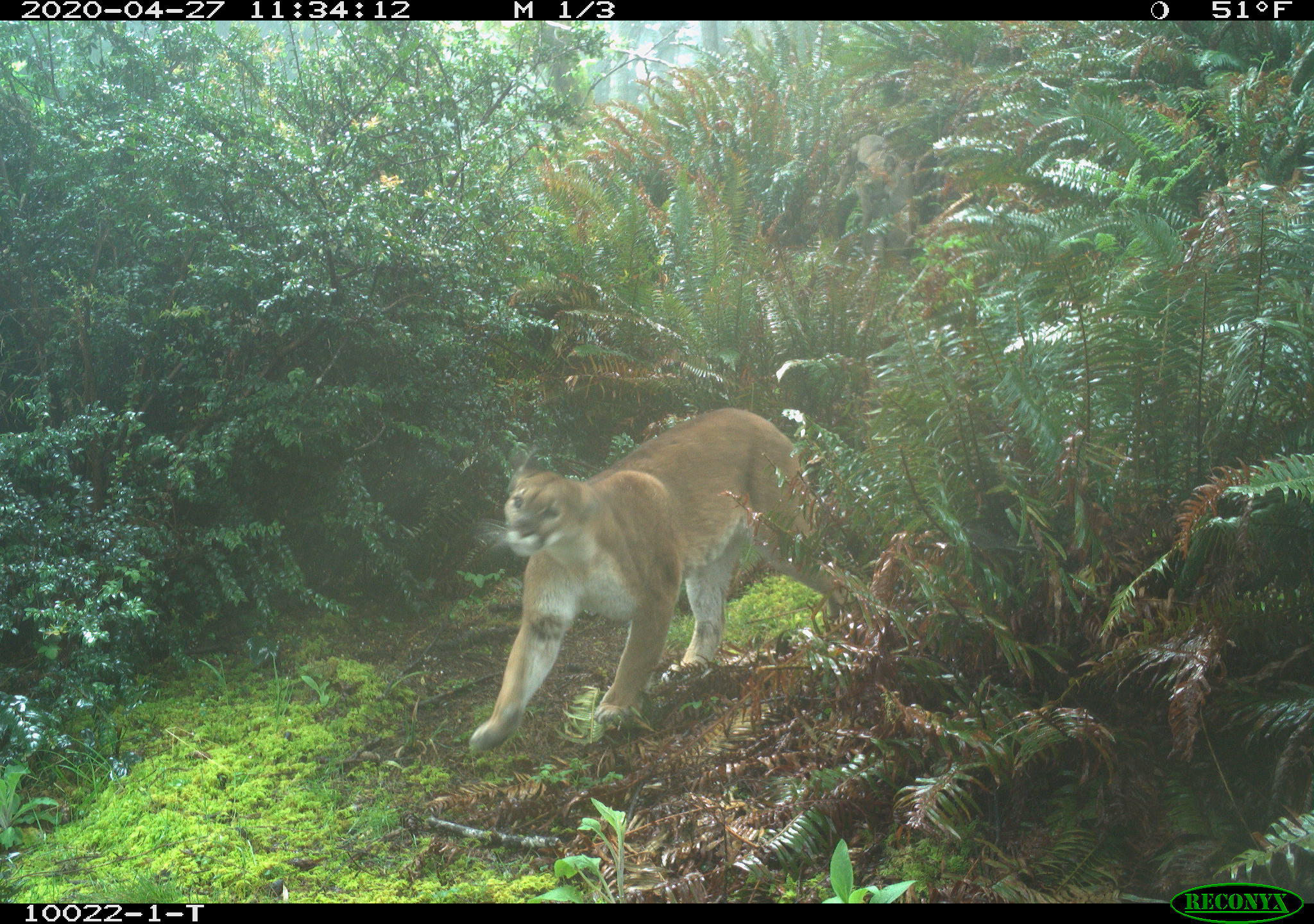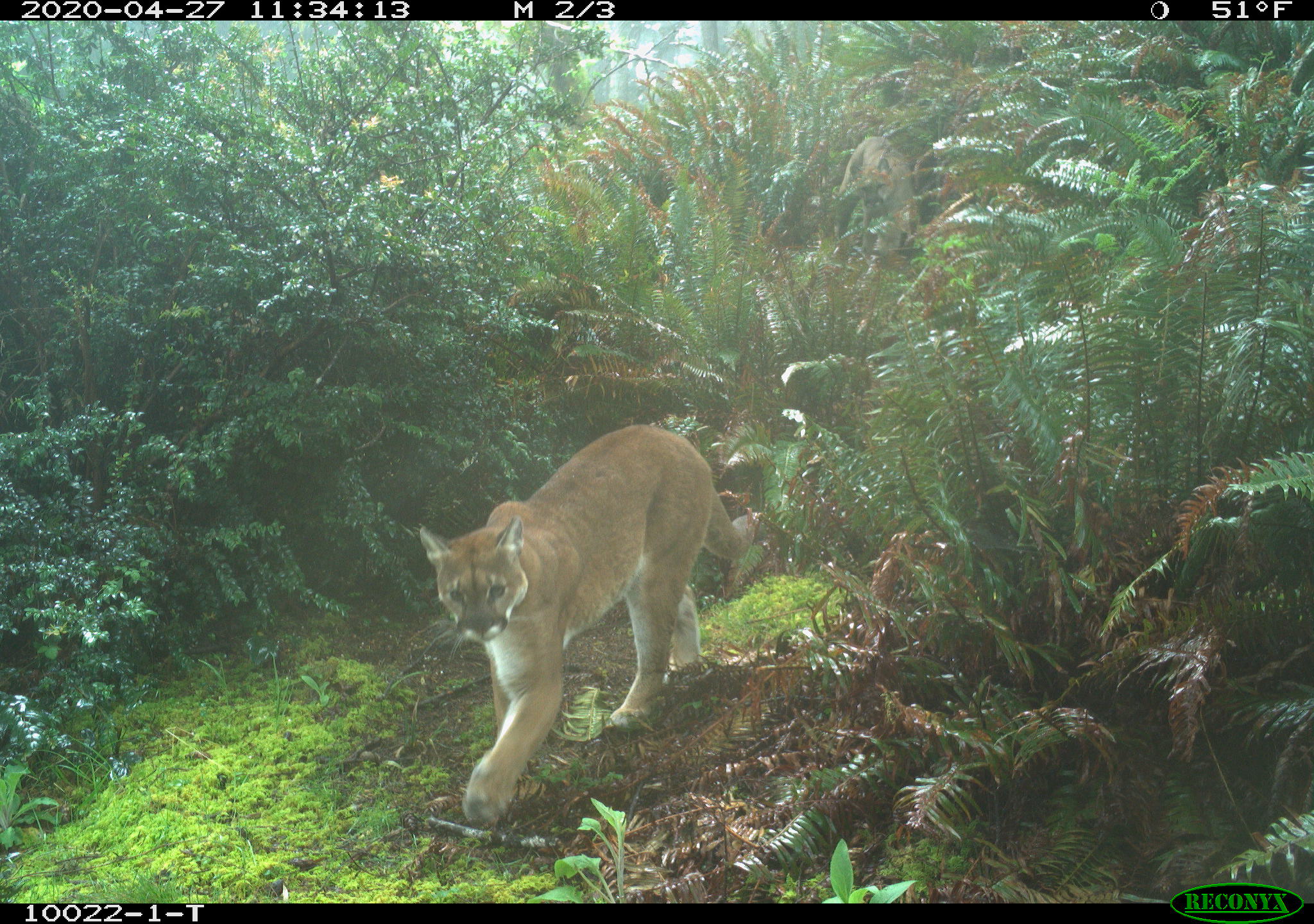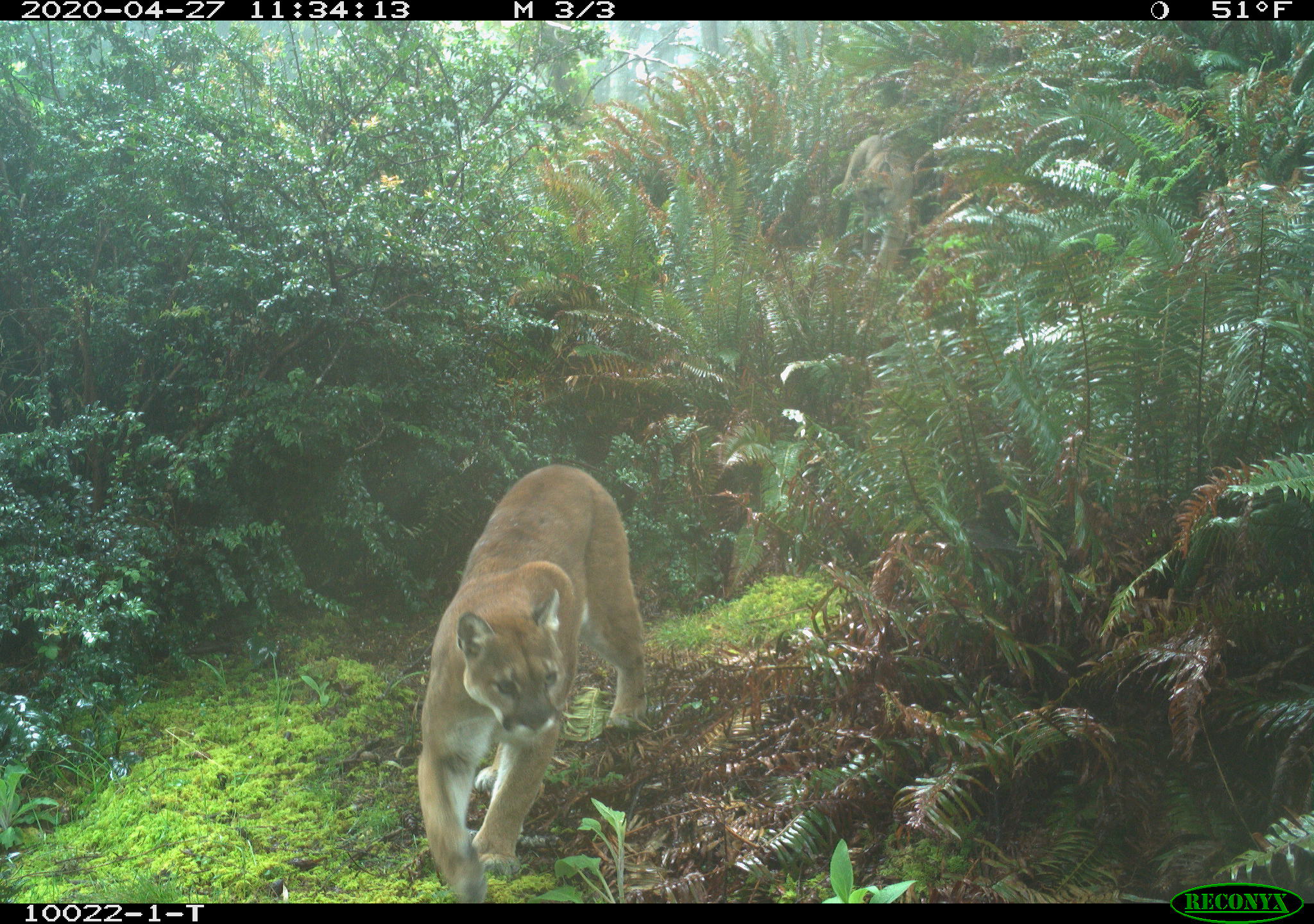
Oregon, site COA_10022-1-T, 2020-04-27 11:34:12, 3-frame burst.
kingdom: Animalia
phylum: Chordata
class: Mammalia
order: Carnivora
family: Felidae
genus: Puma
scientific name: Puma concolor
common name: cougar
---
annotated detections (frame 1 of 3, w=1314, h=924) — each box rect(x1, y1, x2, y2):
cougar: rect(469, 401, 851, 764)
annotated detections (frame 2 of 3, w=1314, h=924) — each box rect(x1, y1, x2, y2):
cougar: rect(413, 412, 778, 833)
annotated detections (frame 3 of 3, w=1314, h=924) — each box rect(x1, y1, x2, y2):
cougar: rect(411, 453, 663, 902)